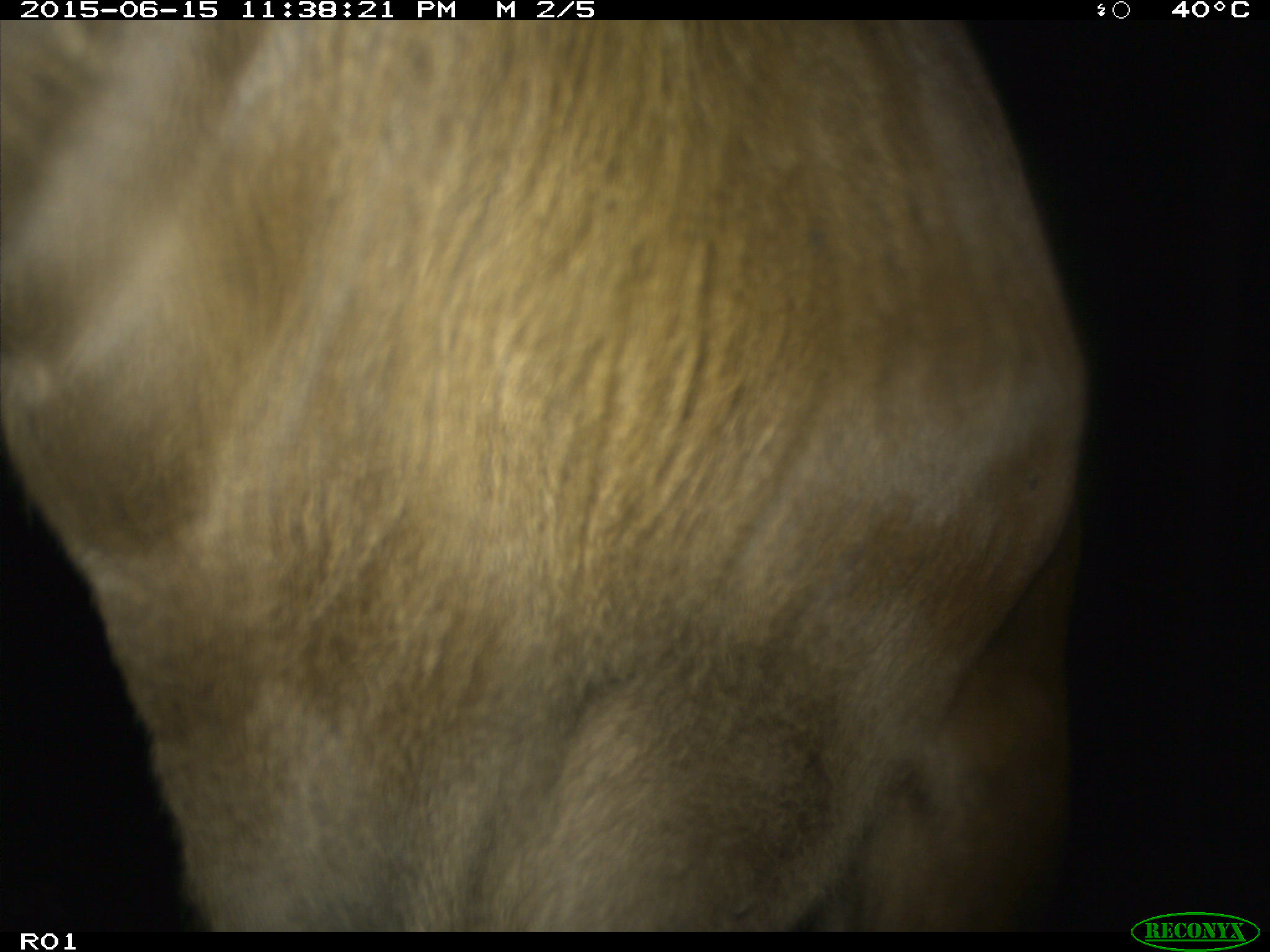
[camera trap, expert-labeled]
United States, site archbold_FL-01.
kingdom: Animalia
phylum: Chordata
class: Mammalia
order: Artiodactyla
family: Bovidae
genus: Bos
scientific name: Bos taurus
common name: domestic cow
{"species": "Bos taurus (domestic cow)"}